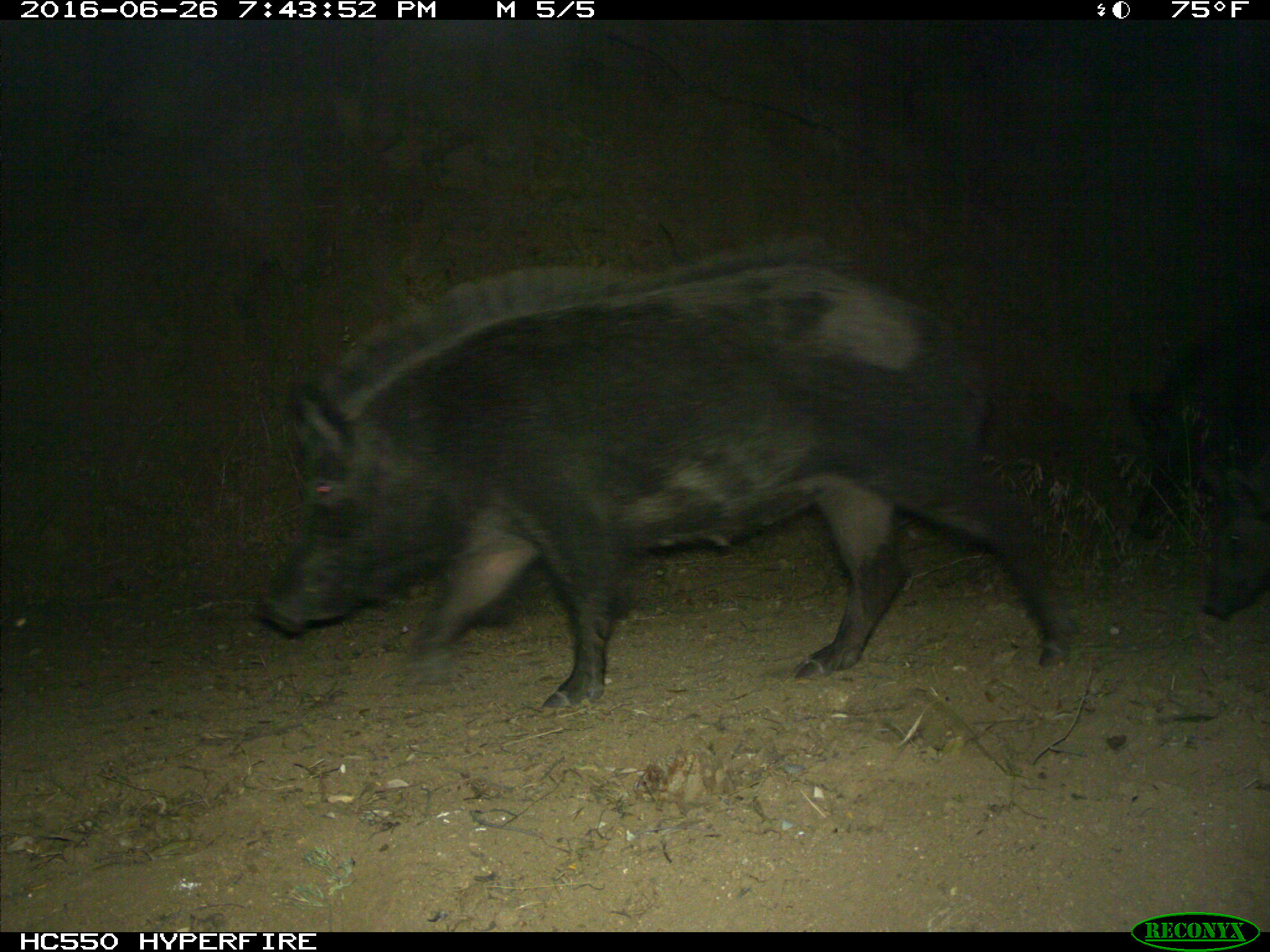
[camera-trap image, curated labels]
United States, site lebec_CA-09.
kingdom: Animalia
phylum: Chordata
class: Mammalia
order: Artiodactyla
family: Suidae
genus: Sus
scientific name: Sus scrofa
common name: wild boar